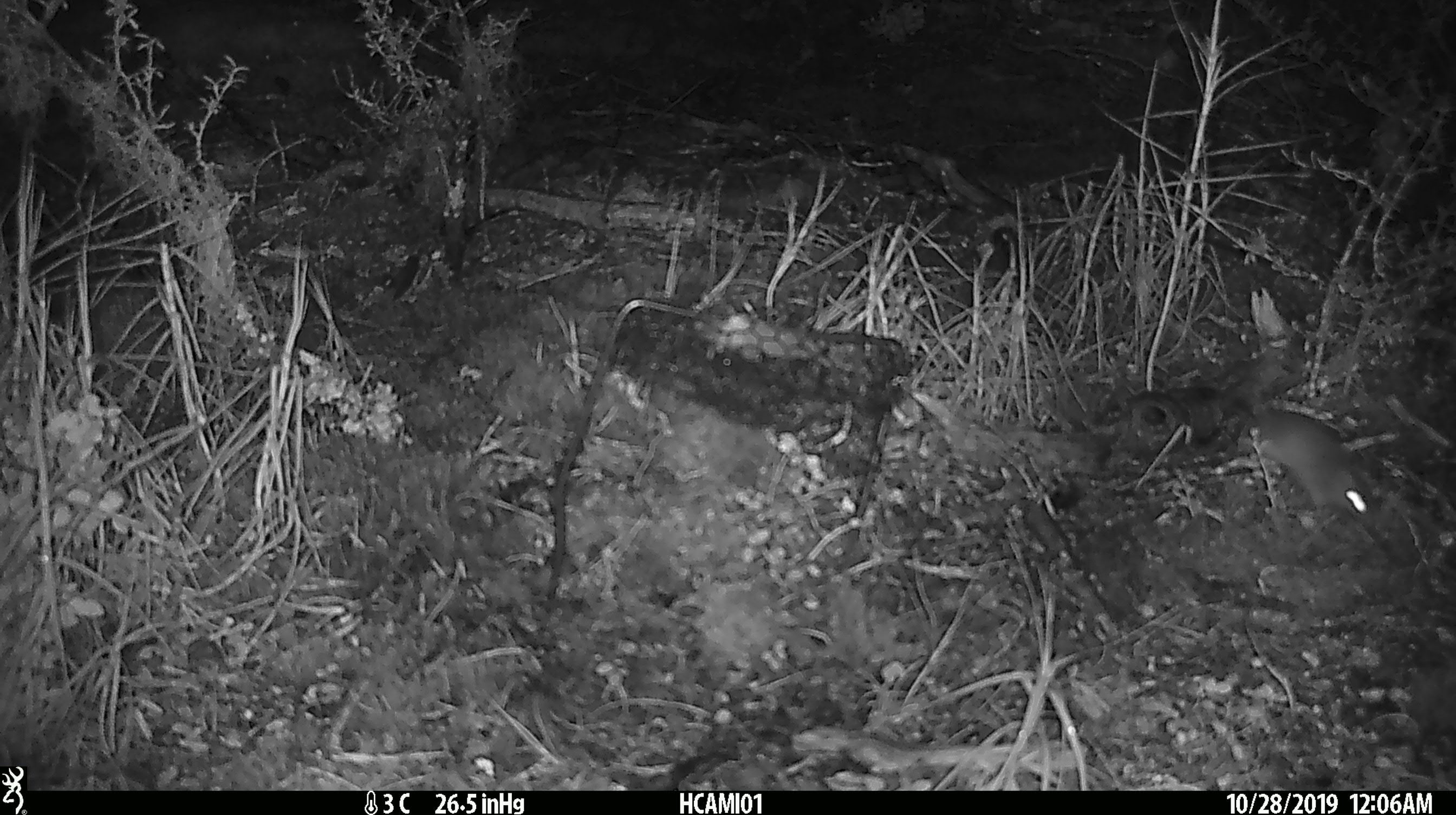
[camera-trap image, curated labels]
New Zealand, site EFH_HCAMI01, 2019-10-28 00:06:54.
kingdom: Animalia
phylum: Chordata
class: Mammalia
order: Rodentia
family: Muridae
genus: Mus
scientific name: Mus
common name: mouse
Mouse (Mus).